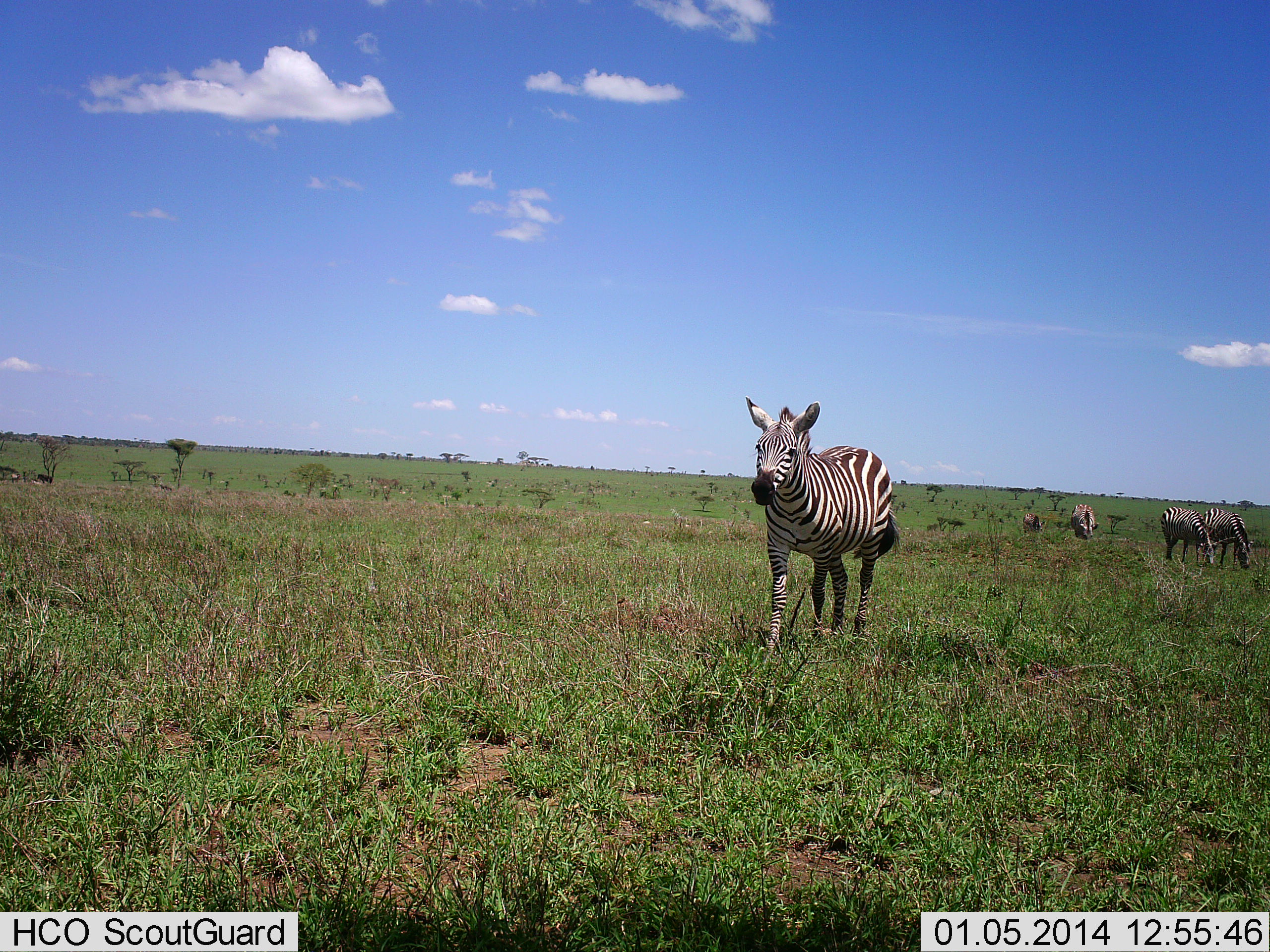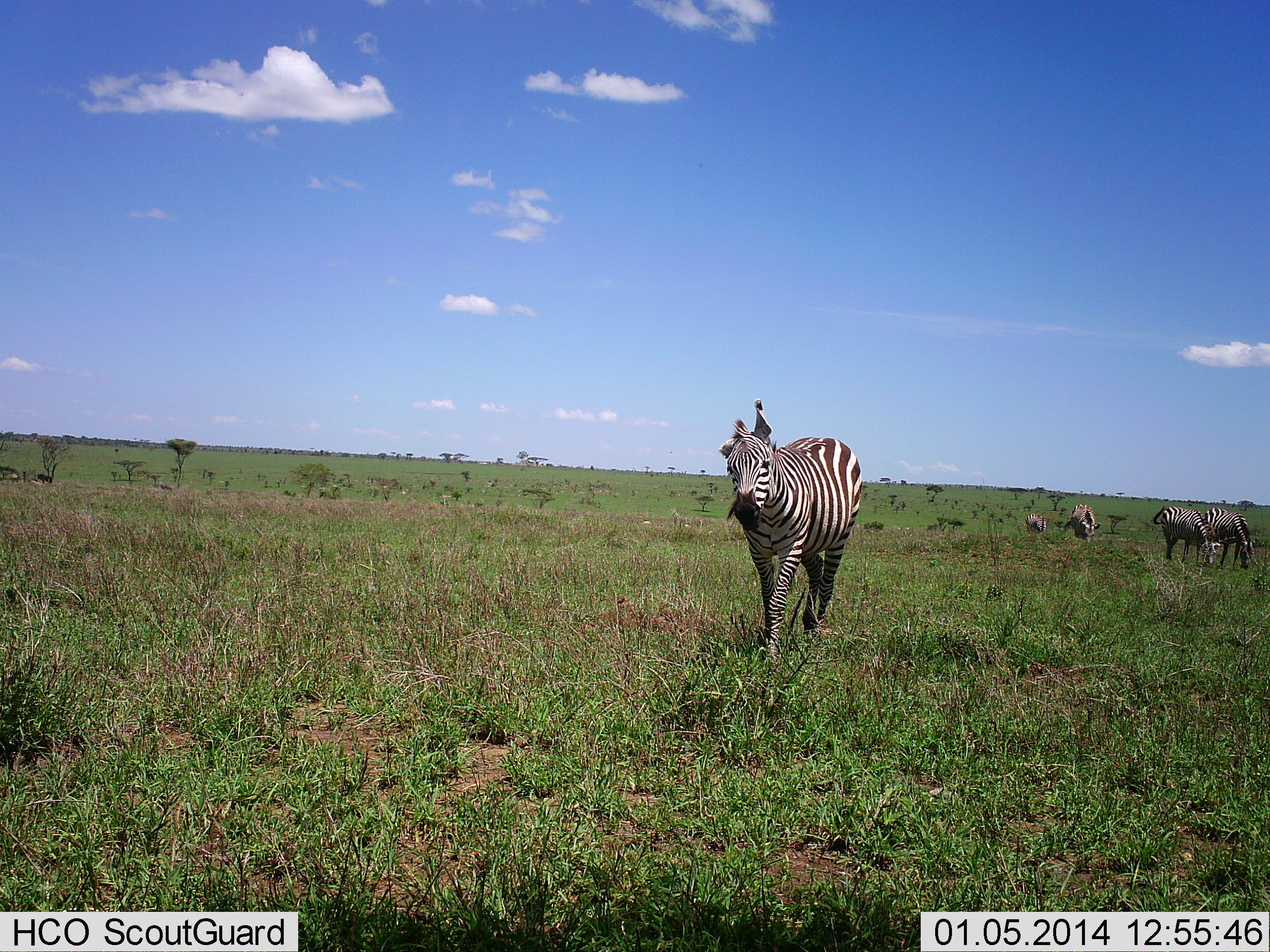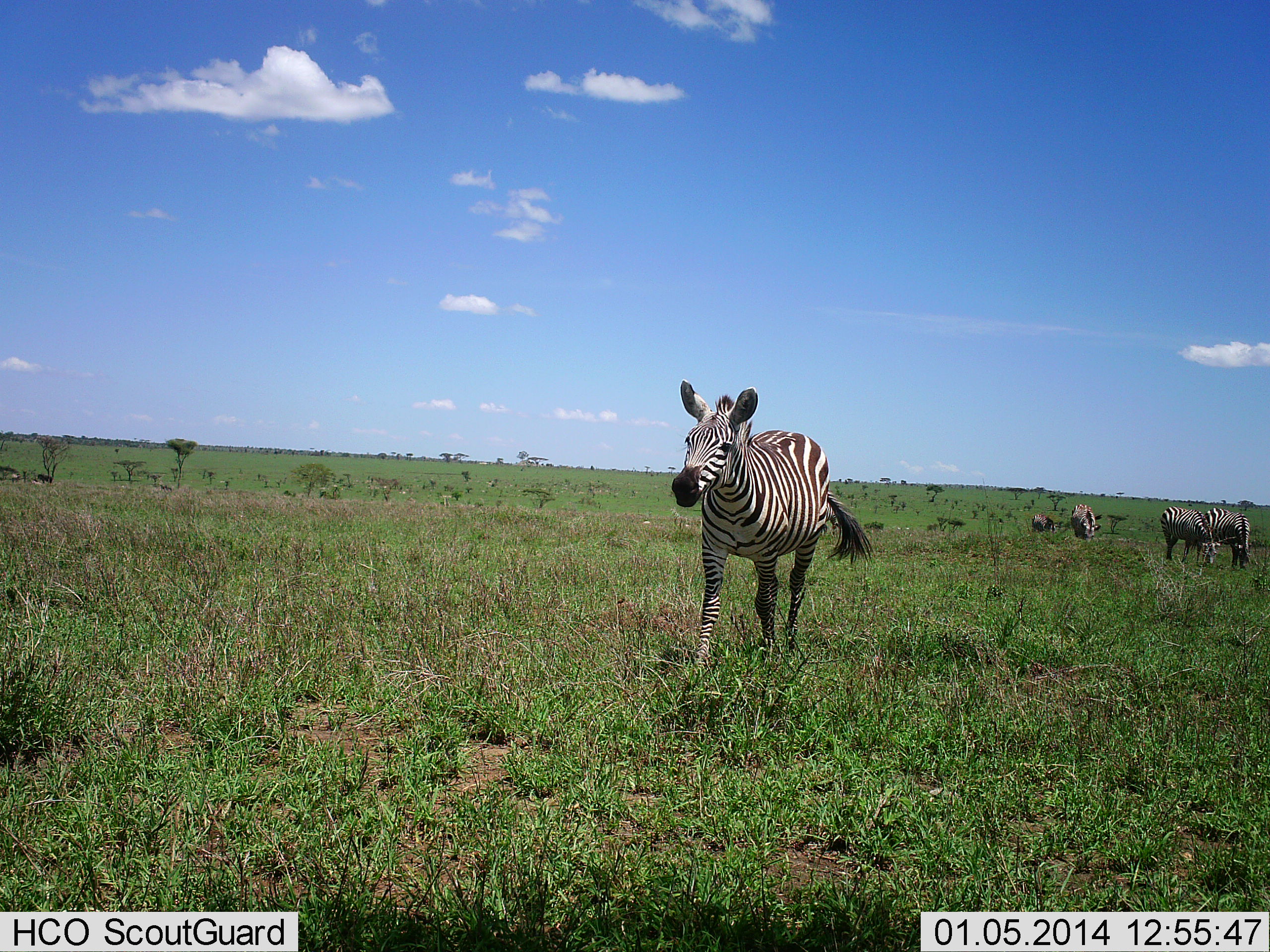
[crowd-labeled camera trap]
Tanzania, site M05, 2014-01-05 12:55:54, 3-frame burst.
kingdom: Animalia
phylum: Chordata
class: Mammalia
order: Perissodactyla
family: Equidae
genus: Equus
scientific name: Equus quagga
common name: plains zebra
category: zebra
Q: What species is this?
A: Zebra (plains zebra) (Equus quagga).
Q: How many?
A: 5.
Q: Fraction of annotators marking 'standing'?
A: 20%.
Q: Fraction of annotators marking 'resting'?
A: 0%.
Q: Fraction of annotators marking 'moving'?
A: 90%.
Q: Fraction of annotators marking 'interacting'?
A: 0%.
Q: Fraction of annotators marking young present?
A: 0%.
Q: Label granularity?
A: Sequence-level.